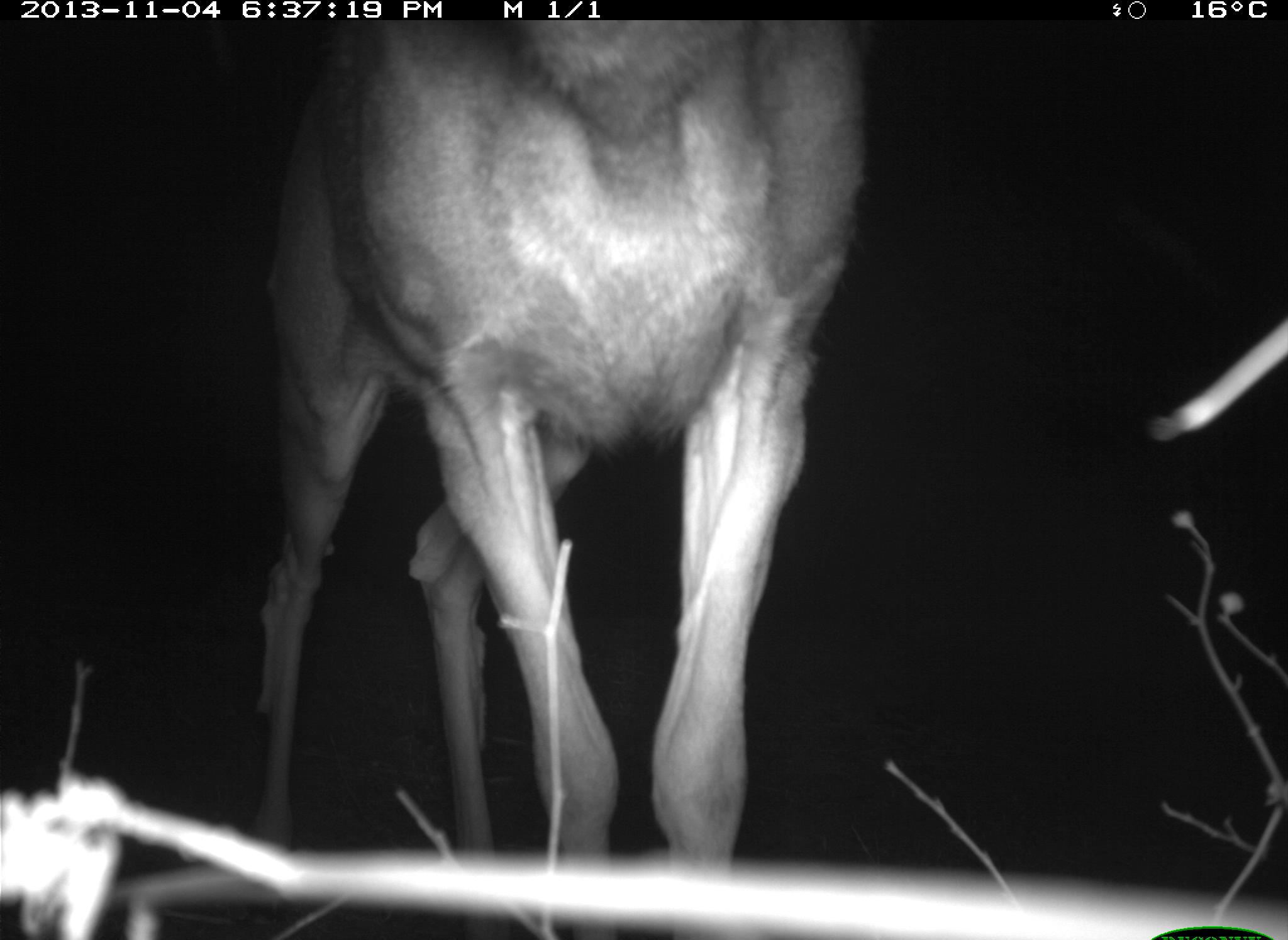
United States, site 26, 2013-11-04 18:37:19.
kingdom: Animalia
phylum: Chordata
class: Mammalia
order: Artiodactyla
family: Cervidae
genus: Odocoileus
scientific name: Odocoileus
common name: deer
Deer (Odocoileus).